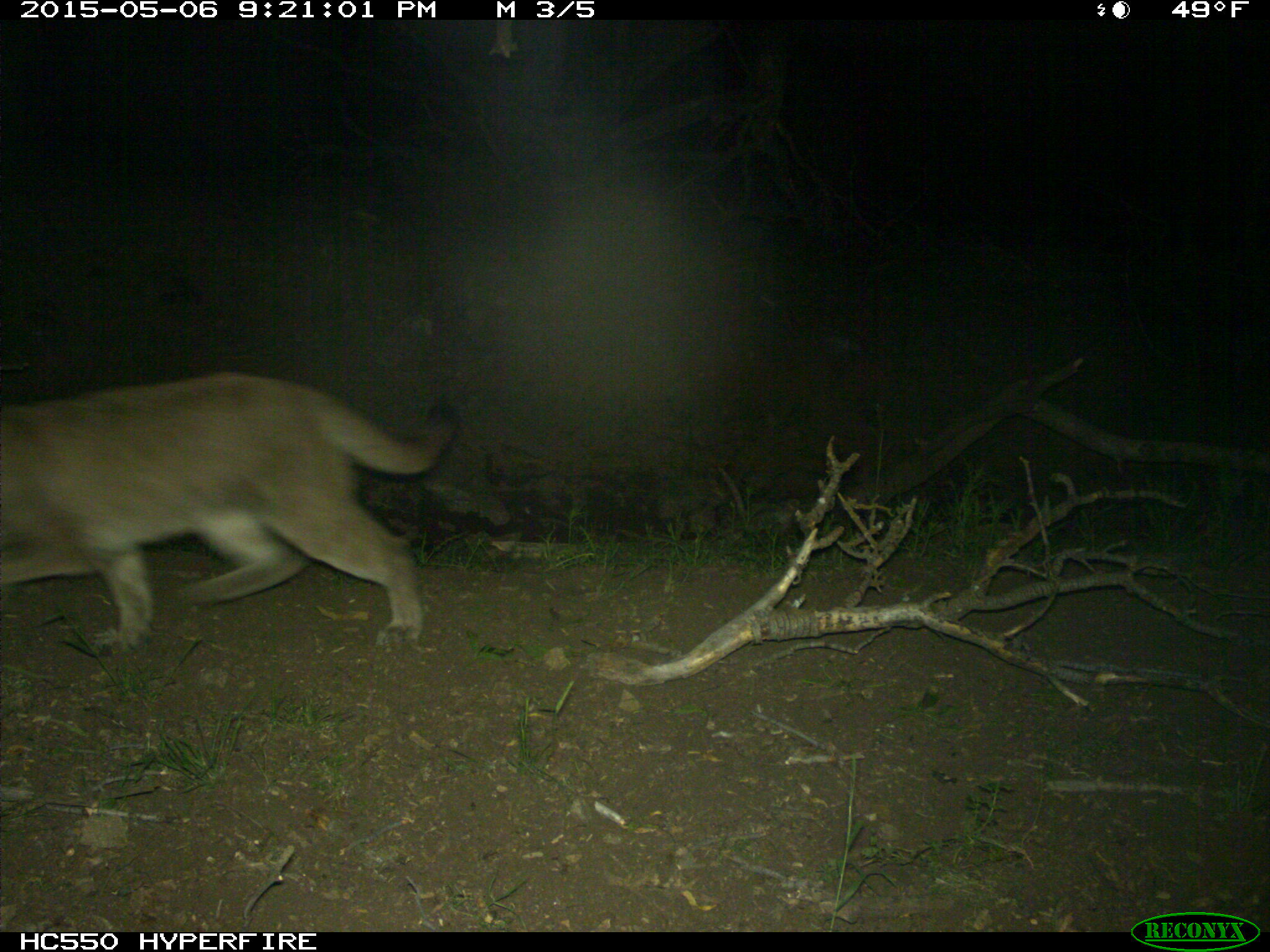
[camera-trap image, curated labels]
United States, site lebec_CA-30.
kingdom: Animalia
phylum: Chordata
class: Mammalia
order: Carnivora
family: Felidae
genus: Puma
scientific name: Puma concolor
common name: mountain lion